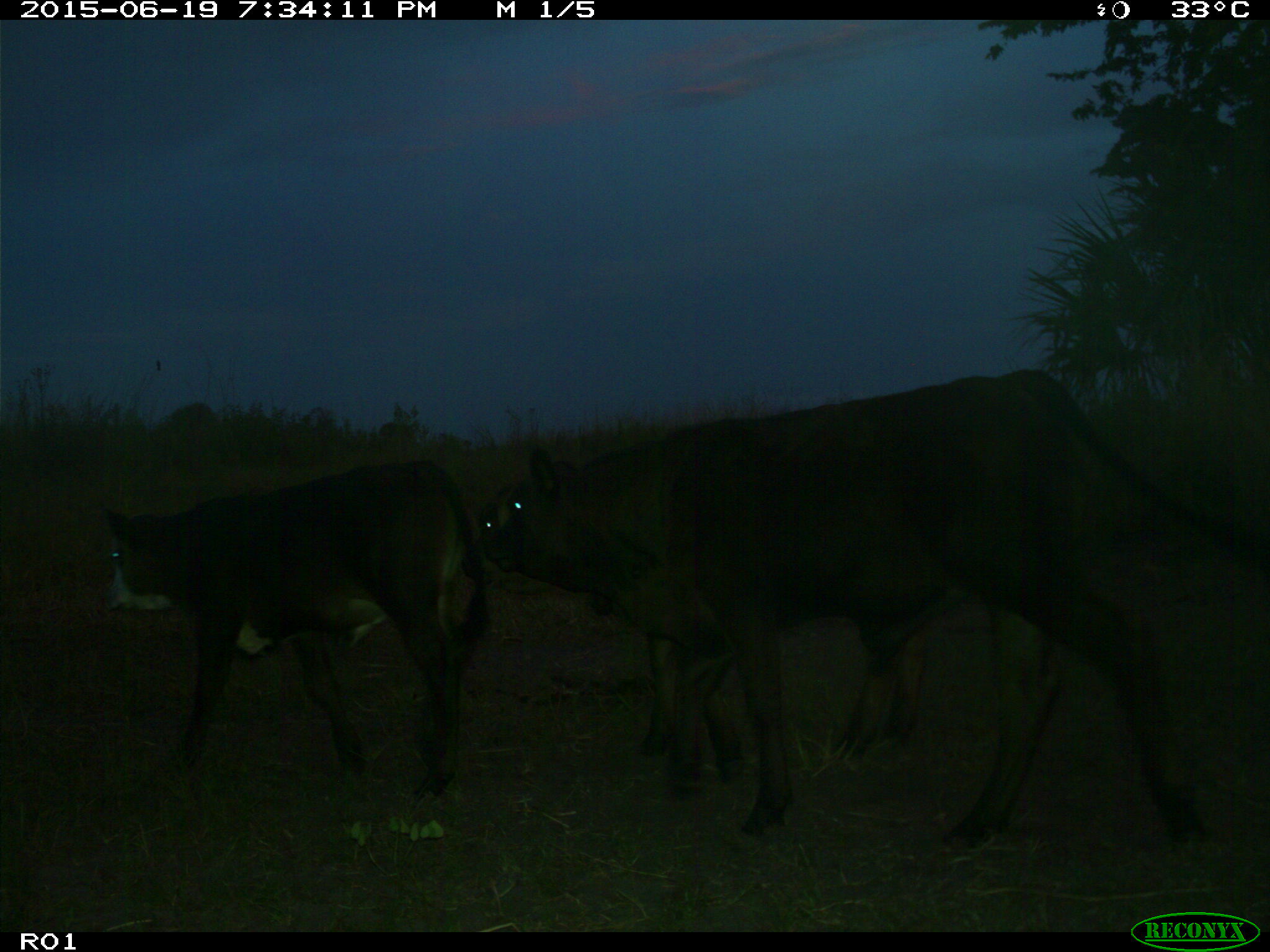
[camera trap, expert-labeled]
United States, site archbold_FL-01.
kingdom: Animalia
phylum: Chordata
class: Mammalia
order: Artiodactyla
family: Bovidae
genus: Bos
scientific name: Bos taurus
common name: domestic cow